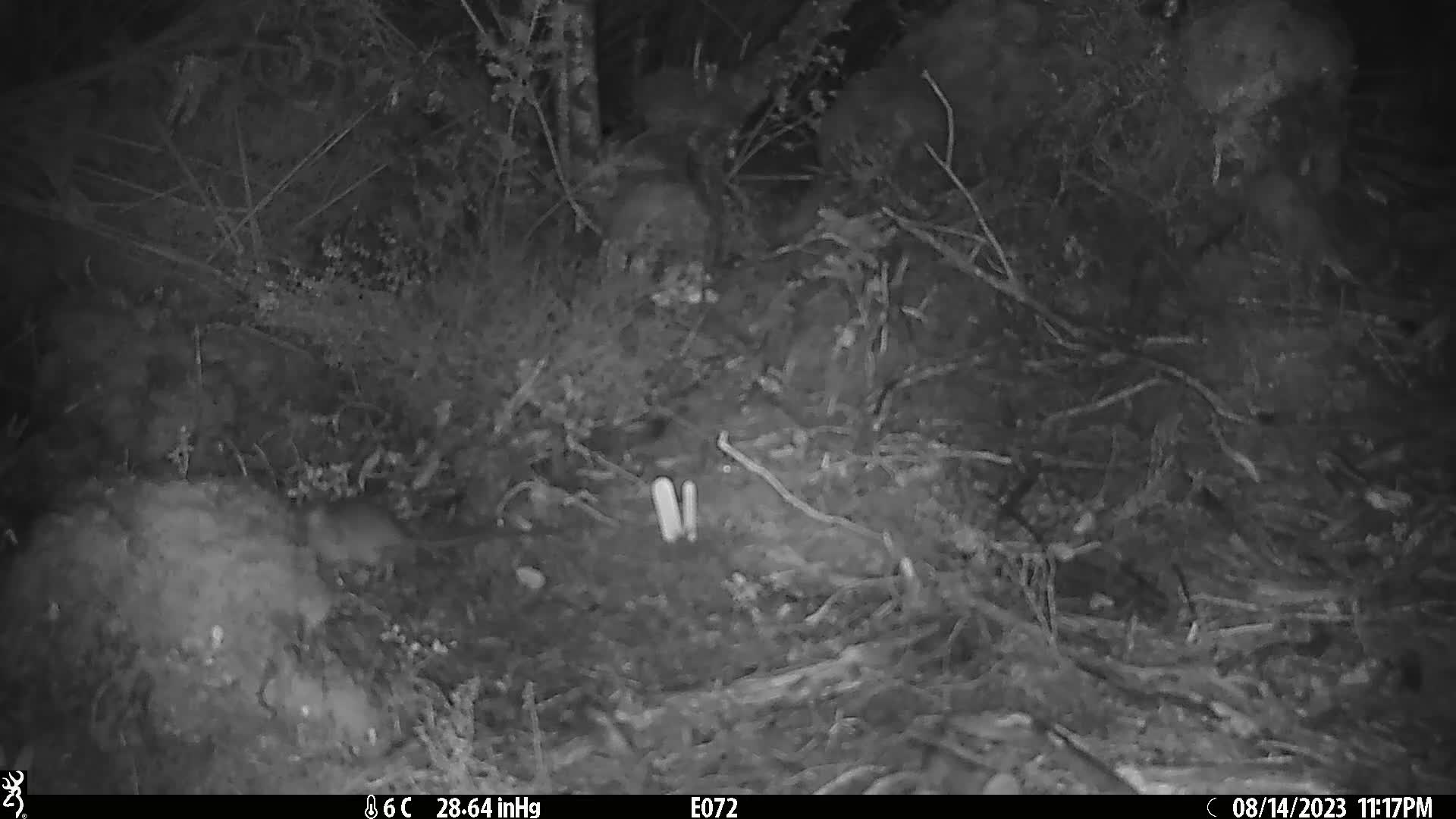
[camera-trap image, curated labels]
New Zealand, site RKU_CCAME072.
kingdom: Animalia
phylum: Chordata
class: Mammalia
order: Rodentia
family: Muridae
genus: Rattus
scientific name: Rattus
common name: rat